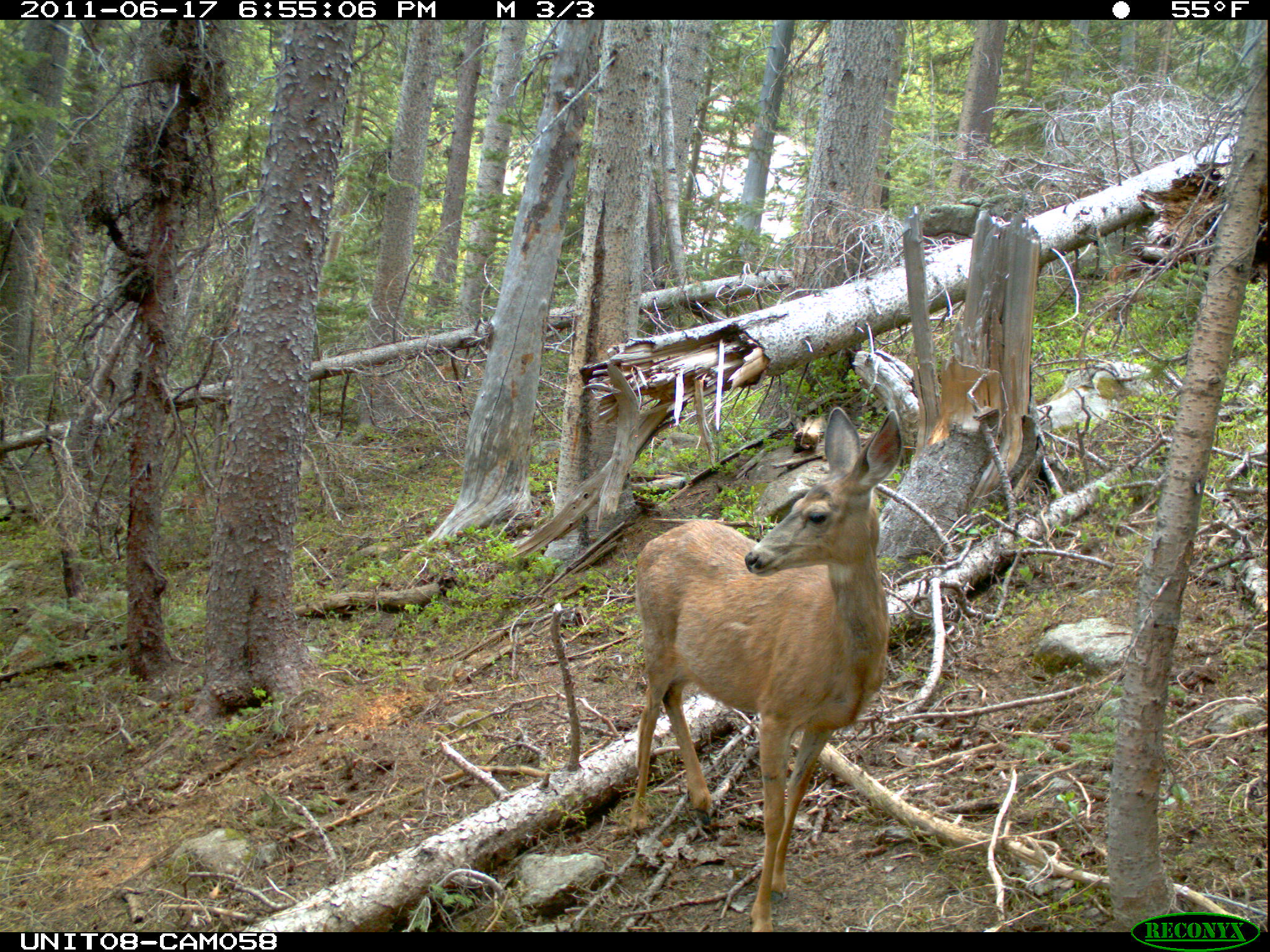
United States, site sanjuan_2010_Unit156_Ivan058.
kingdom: Animalia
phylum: Chordata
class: Mammalia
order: Artiodactyla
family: Cervidae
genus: Odocoileus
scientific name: Odocoileus hemionus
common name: mule deer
Odocoileus hemionus (mule deer).